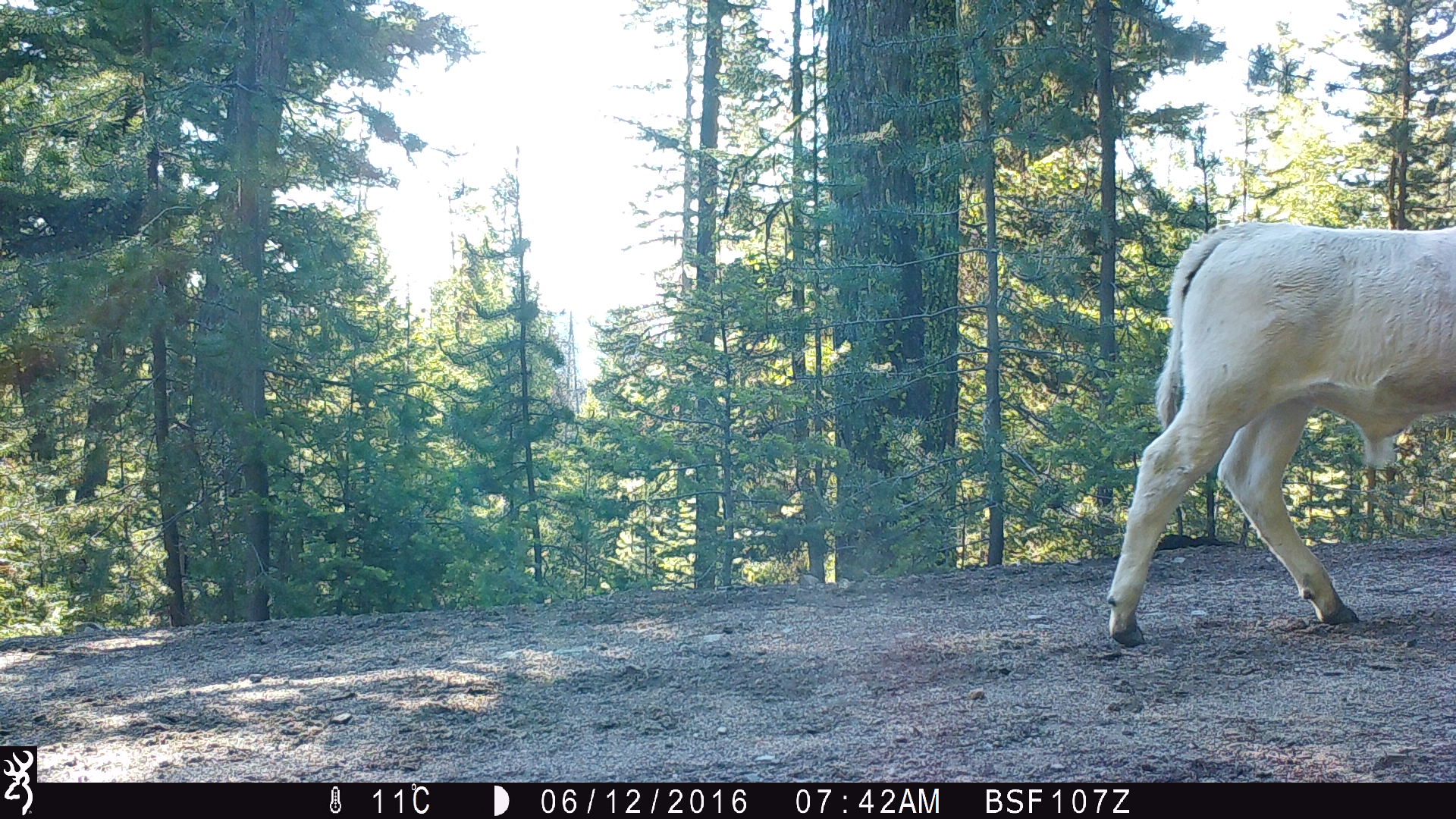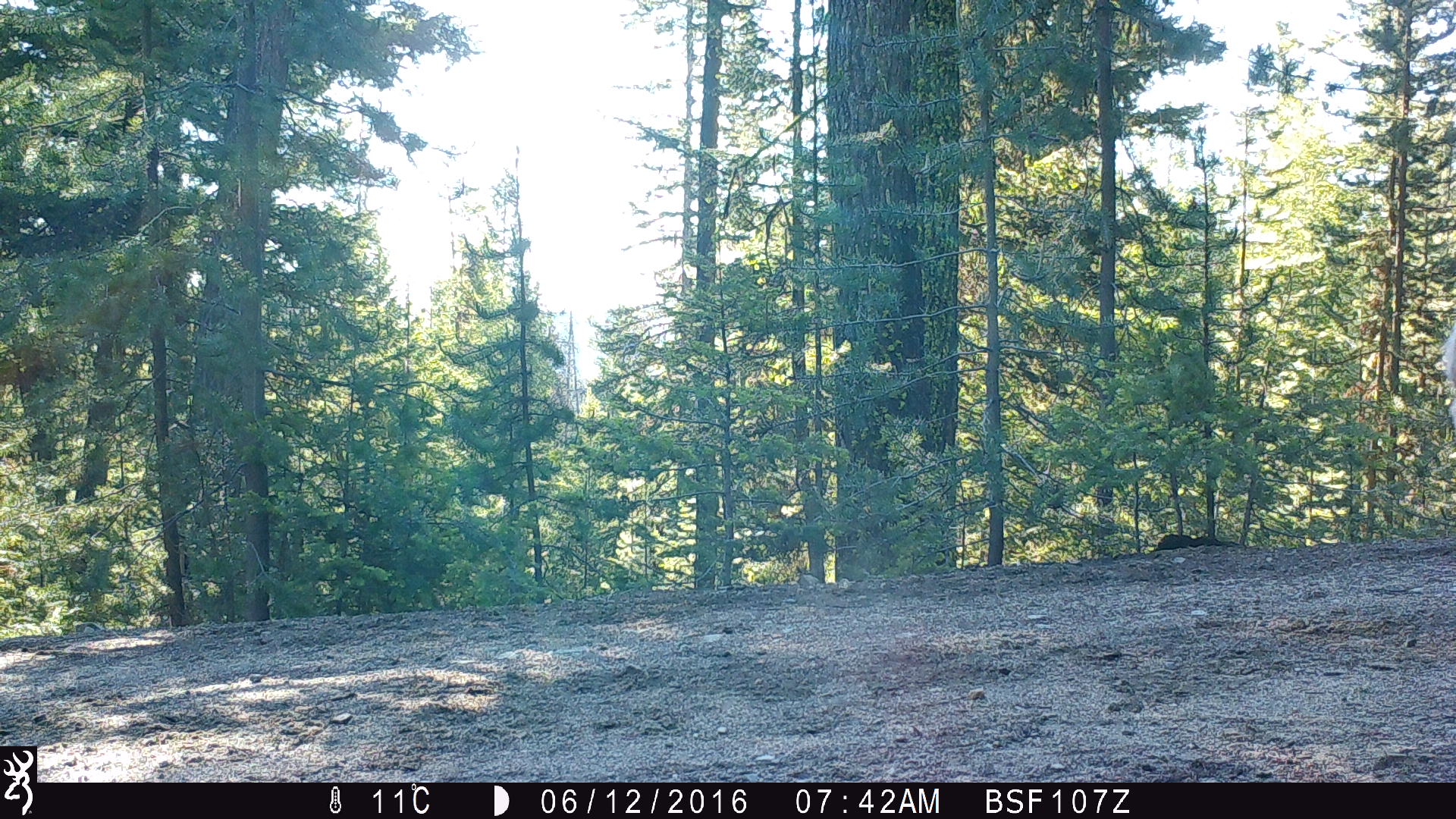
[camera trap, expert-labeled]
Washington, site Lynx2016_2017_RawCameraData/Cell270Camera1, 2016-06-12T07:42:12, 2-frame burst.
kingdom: Animalia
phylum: Chordata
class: Mammalia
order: Artiodactyla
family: Bovidae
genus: Bos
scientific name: Bos taurus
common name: domestic cattle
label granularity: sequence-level